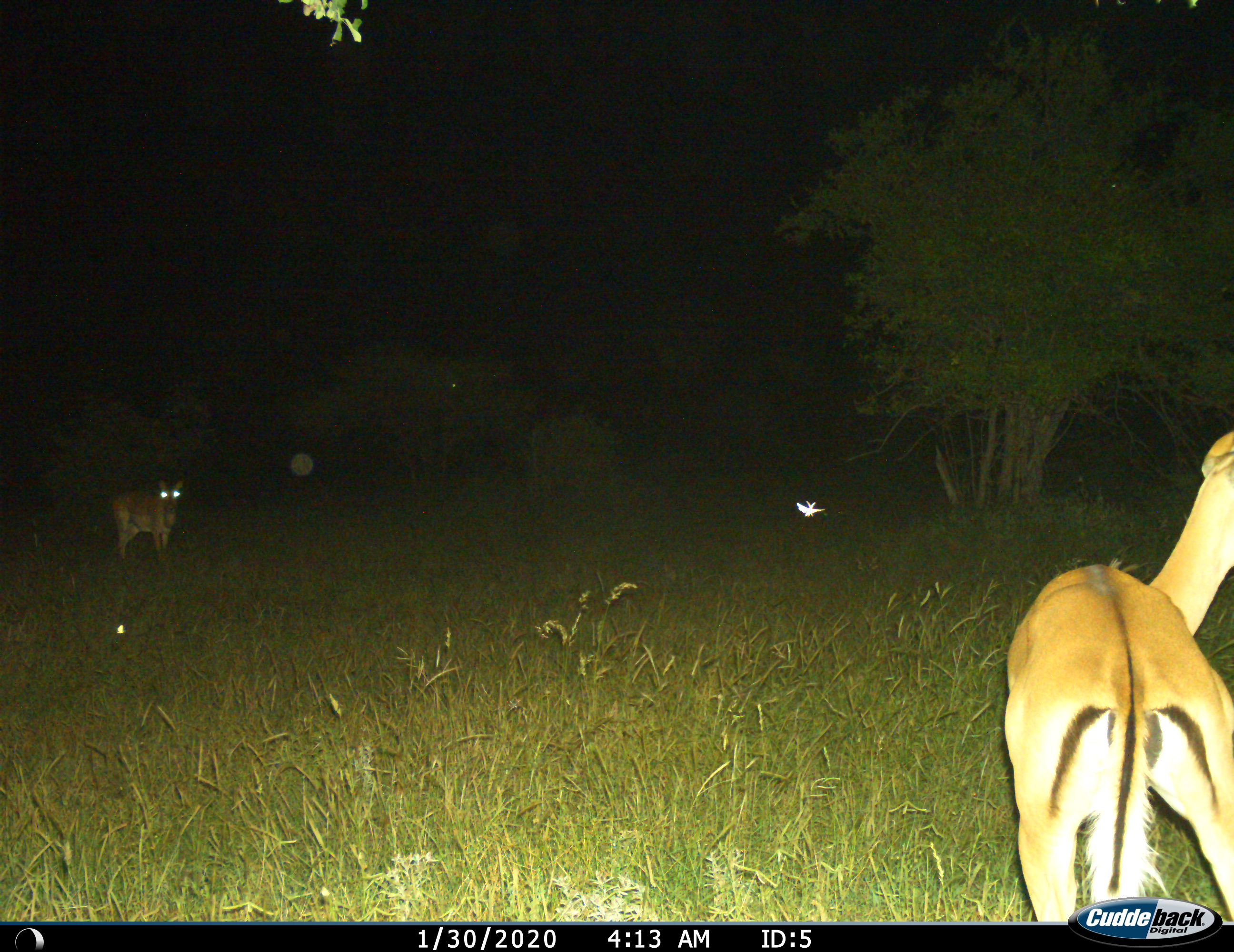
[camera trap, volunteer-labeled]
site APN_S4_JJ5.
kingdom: Animalia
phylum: Chordata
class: Mammalia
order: Artiodactyla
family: Bovidae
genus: Aepyceros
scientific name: Aepyceros melampus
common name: impala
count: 2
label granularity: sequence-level